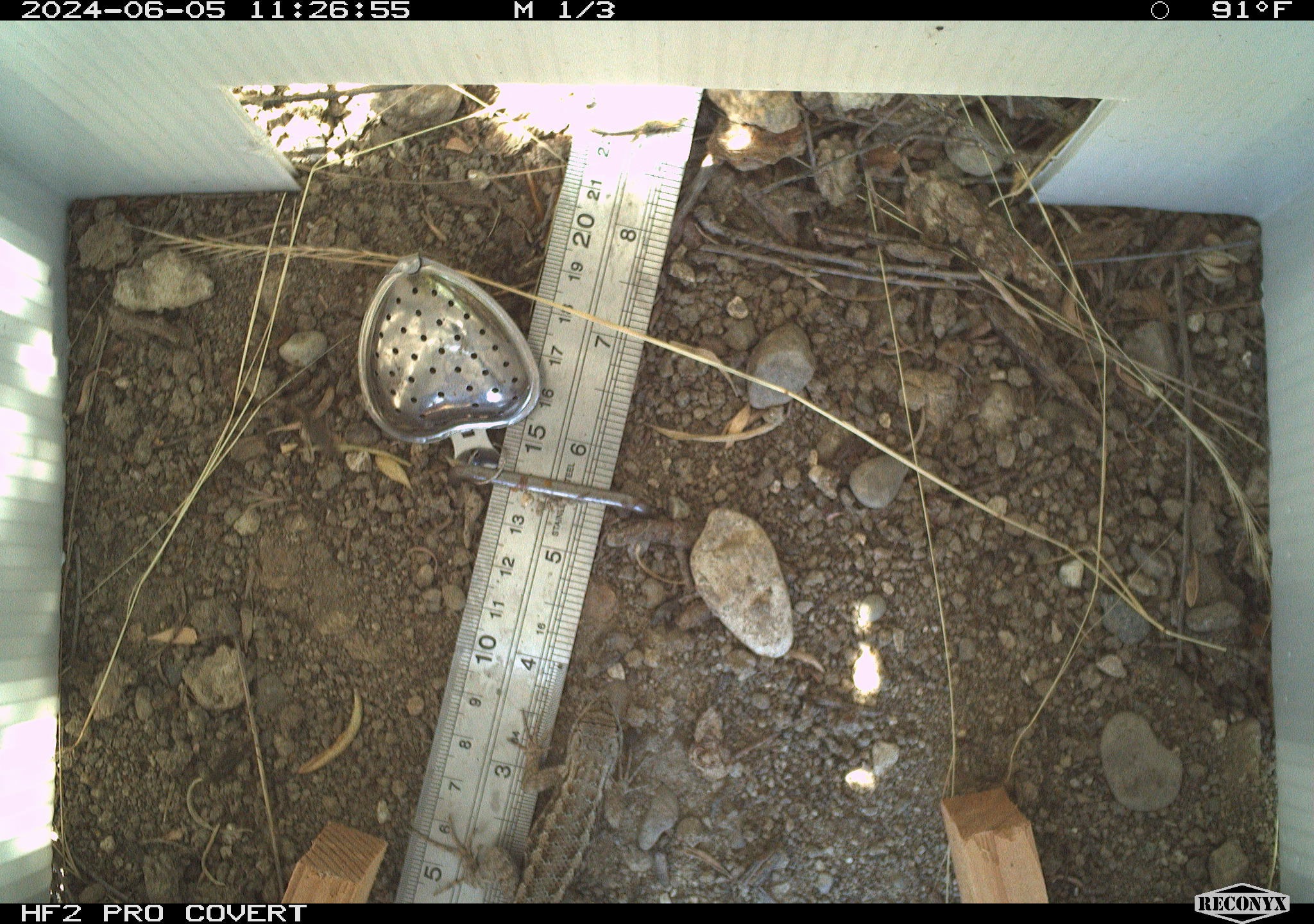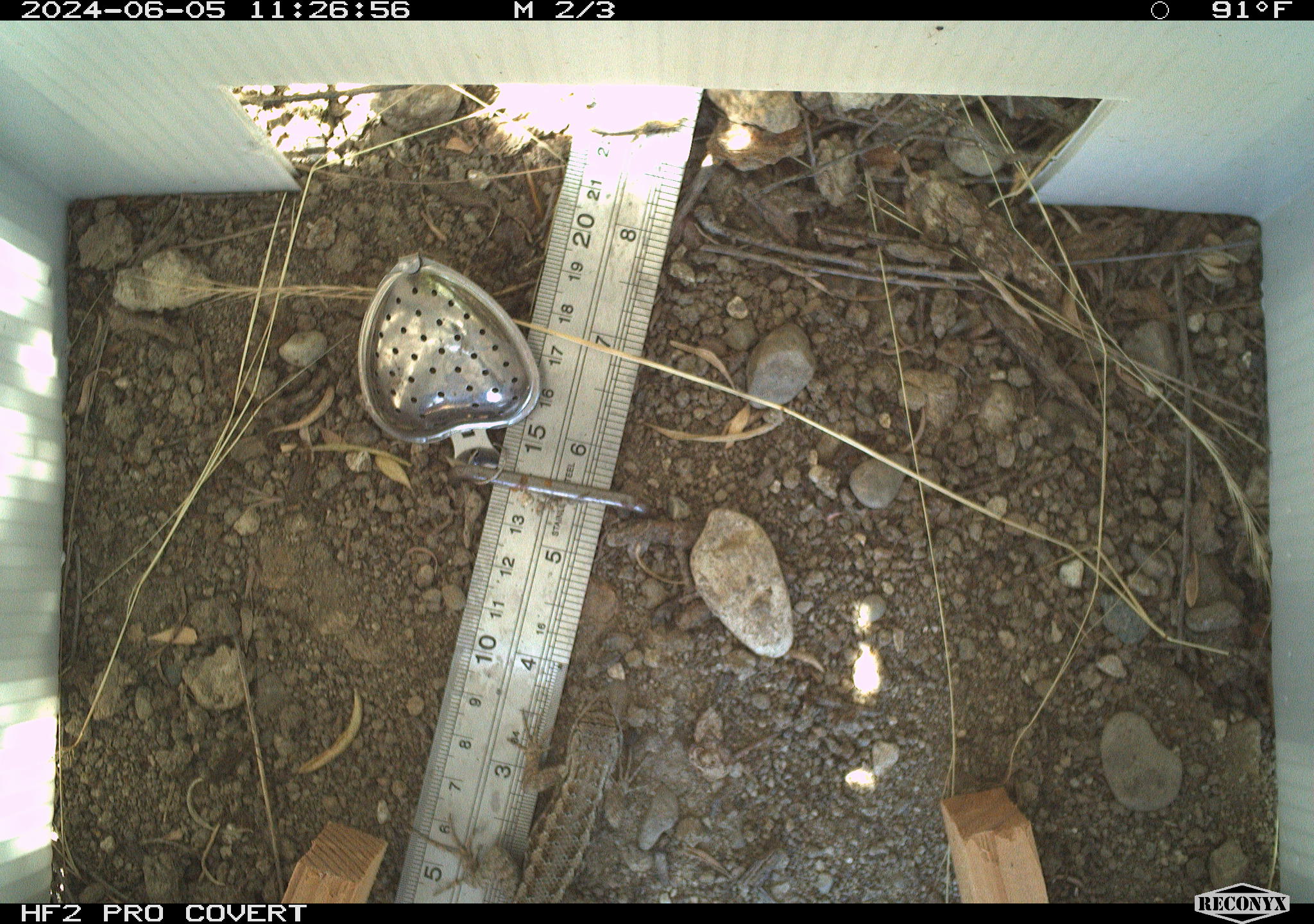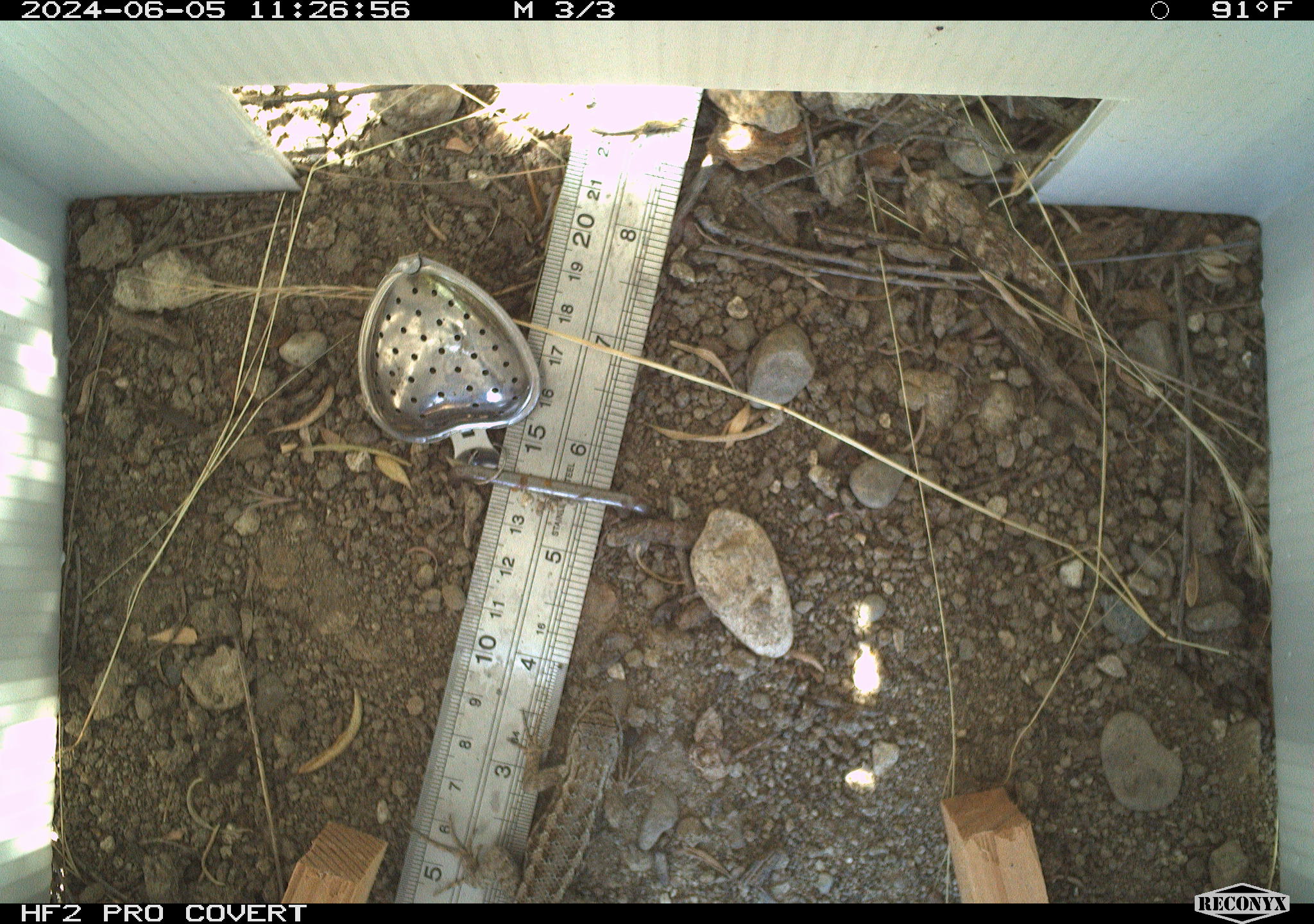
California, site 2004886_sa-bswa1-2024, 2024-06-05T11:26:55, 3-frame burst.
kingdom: Animalia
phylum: Chordata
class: Reptilia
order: Squamata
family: Phrynosomatidae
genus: Sceloporus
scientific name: Sceloporus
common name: spiny lizards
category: sceloporus species